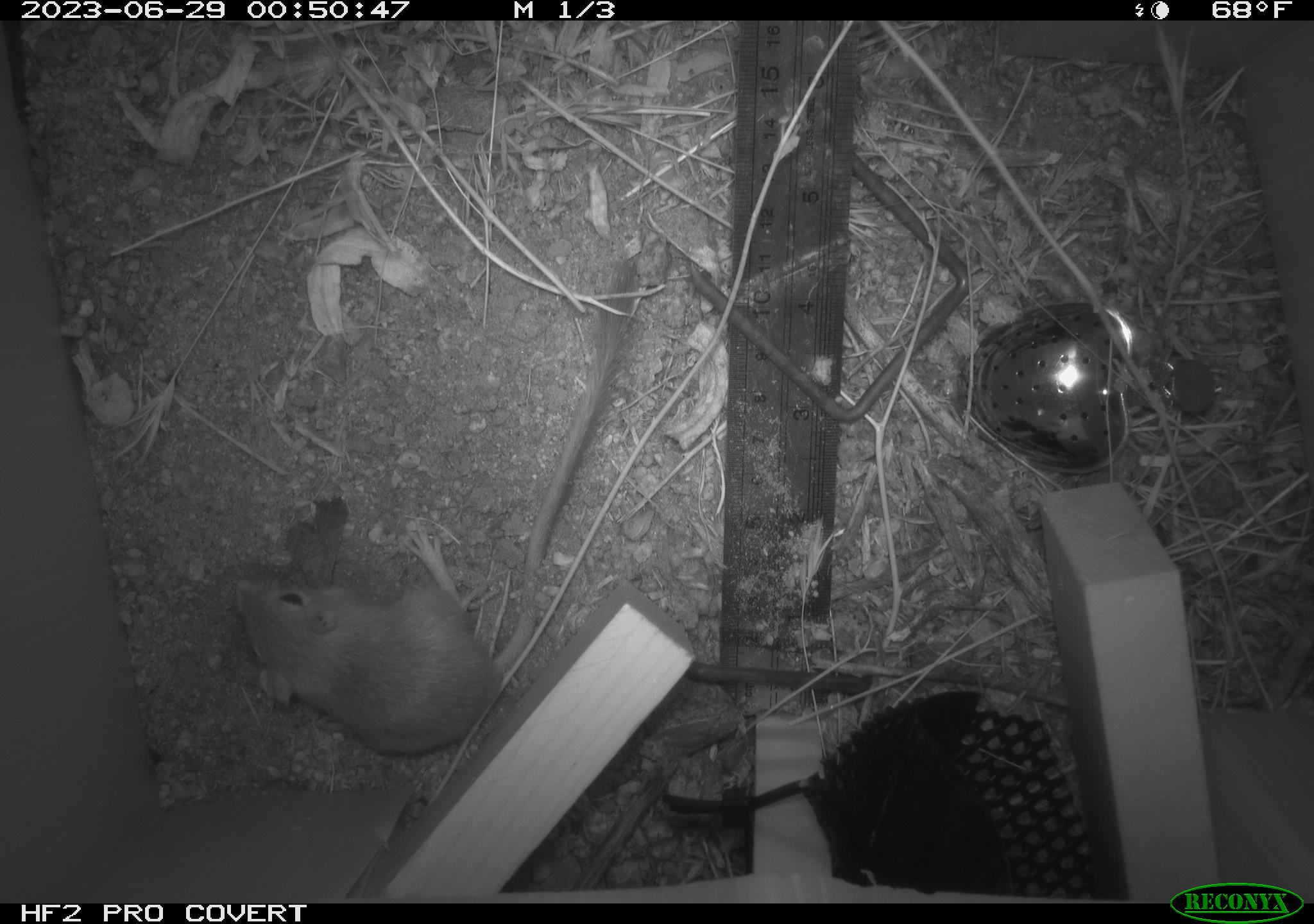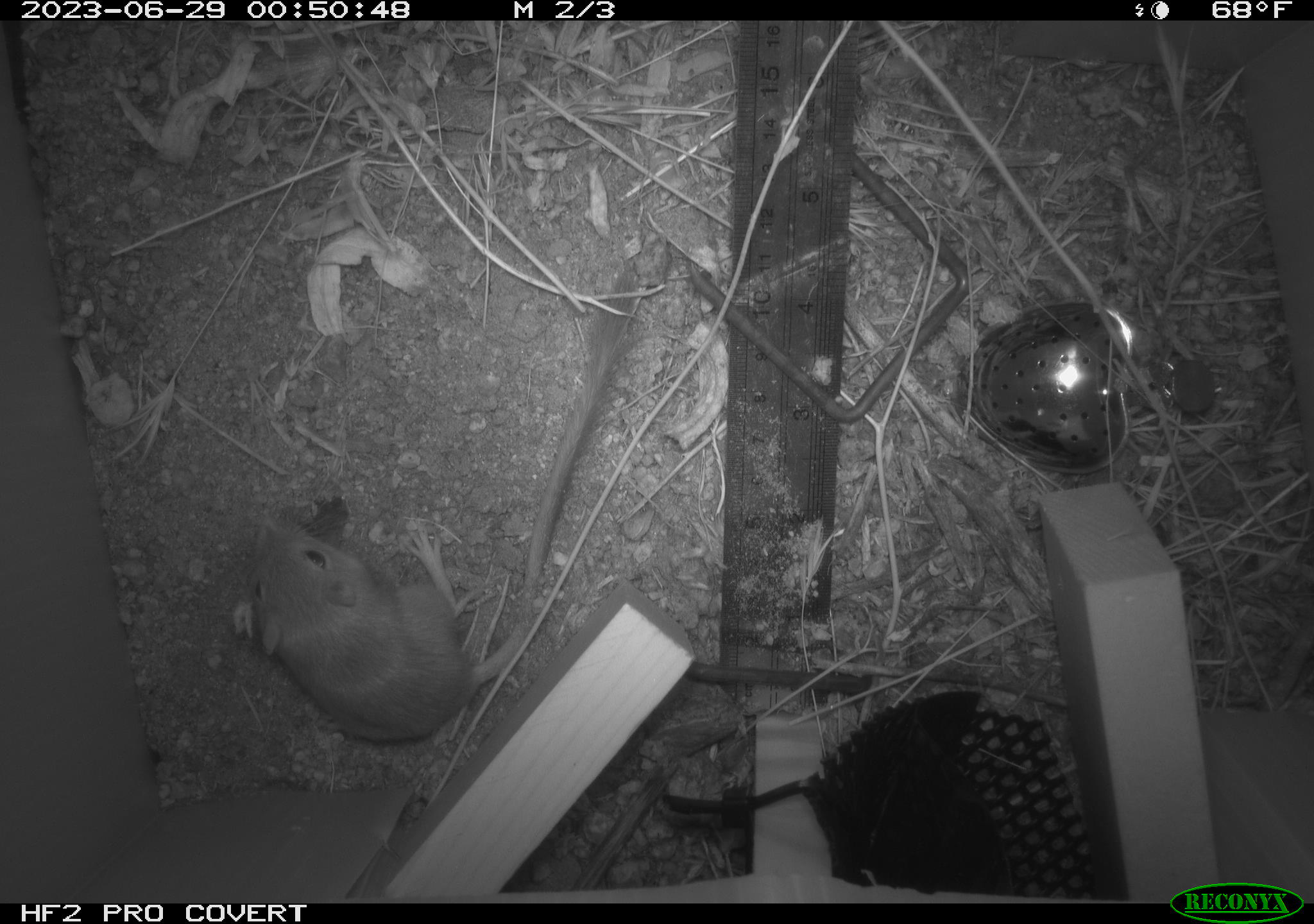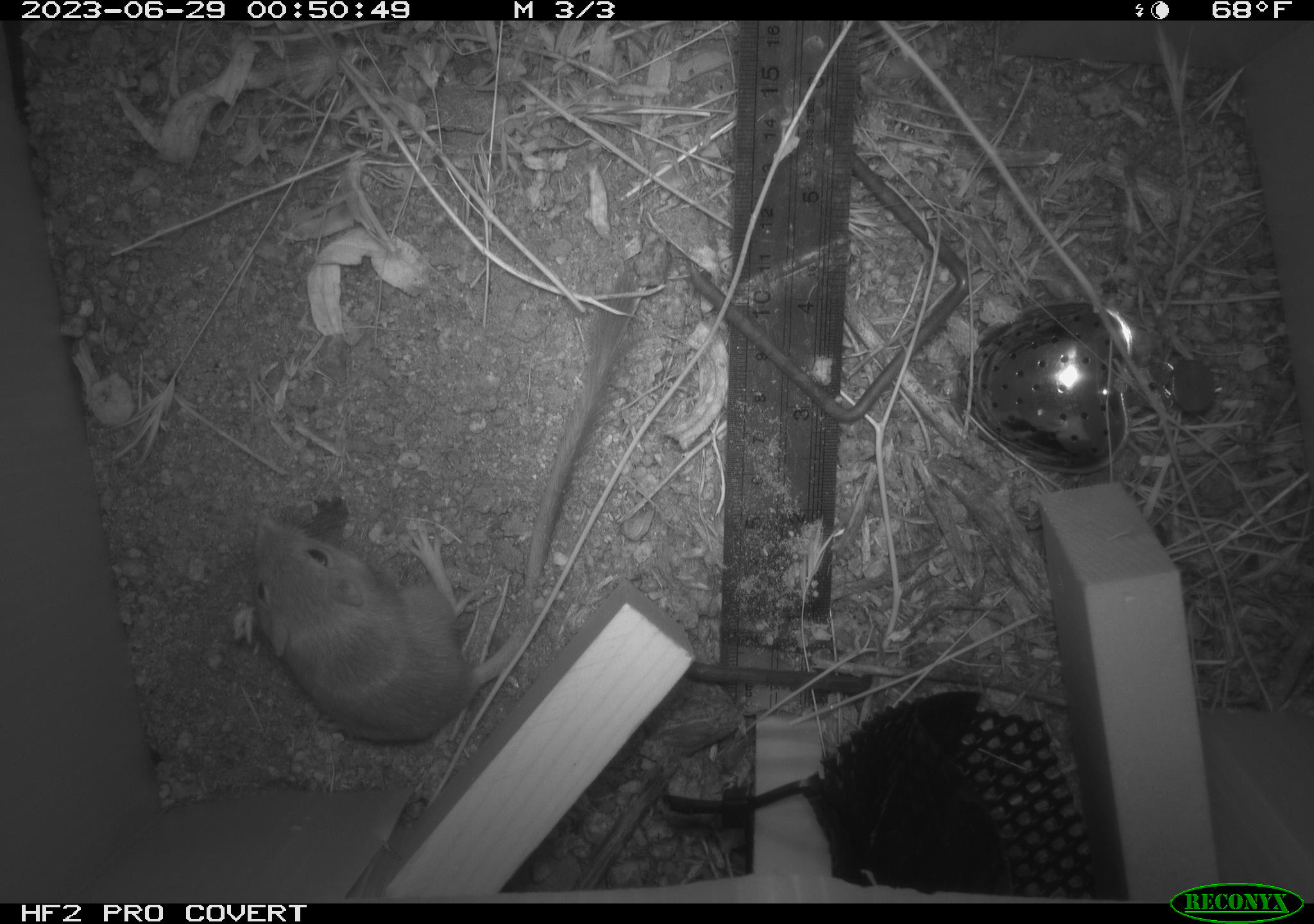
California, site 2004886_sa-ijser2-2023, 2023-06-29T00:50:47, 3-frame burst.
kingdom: Animalia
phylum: Chordata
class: Mammalia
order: Rodentia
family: Heteromyidae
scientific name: Heteromyidae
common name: kangaroo rats and pocket mice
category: heteromyidae family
Heteromyidae family (kangaroo rats and pocket mice) (Heteromyidae).